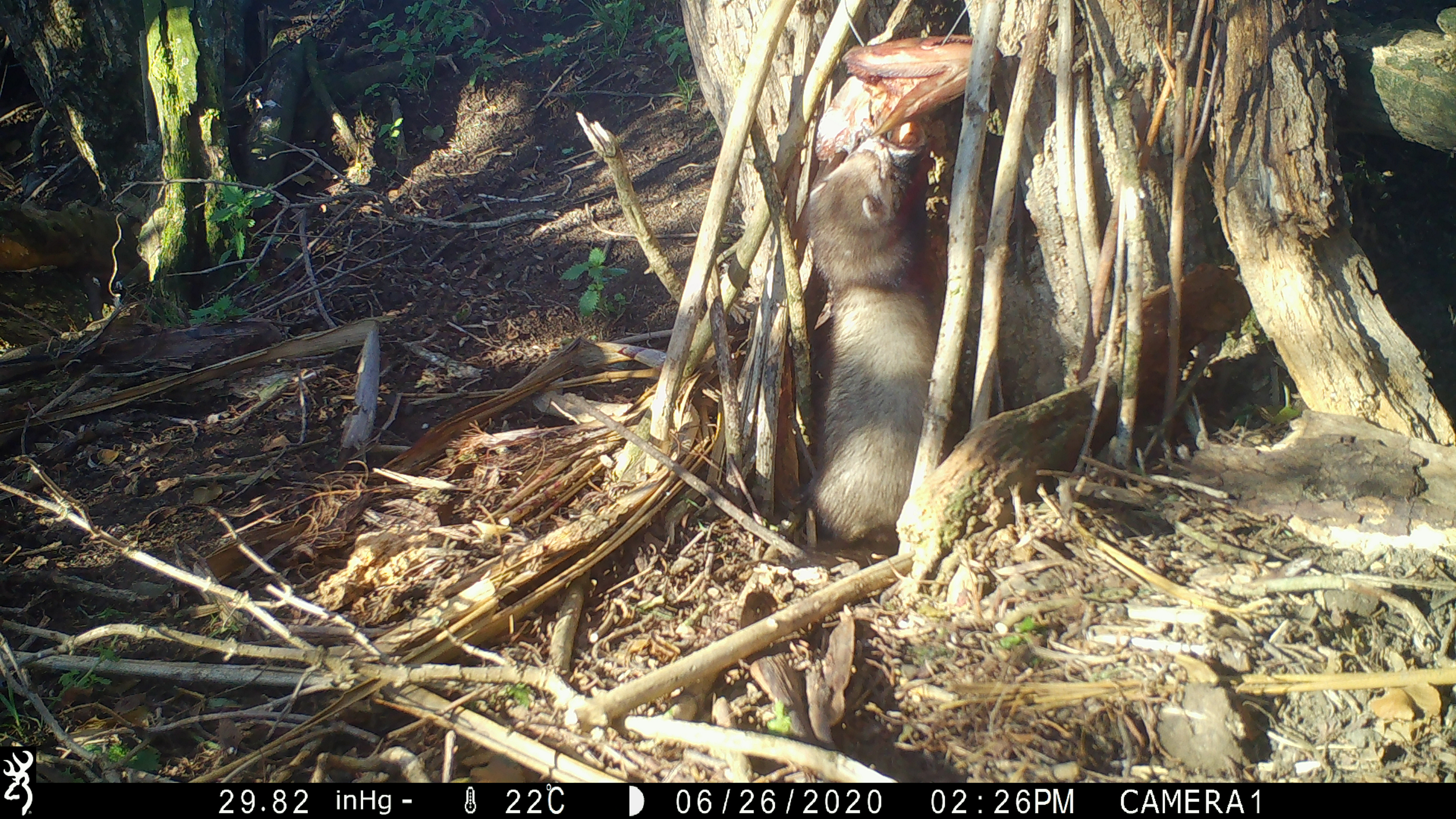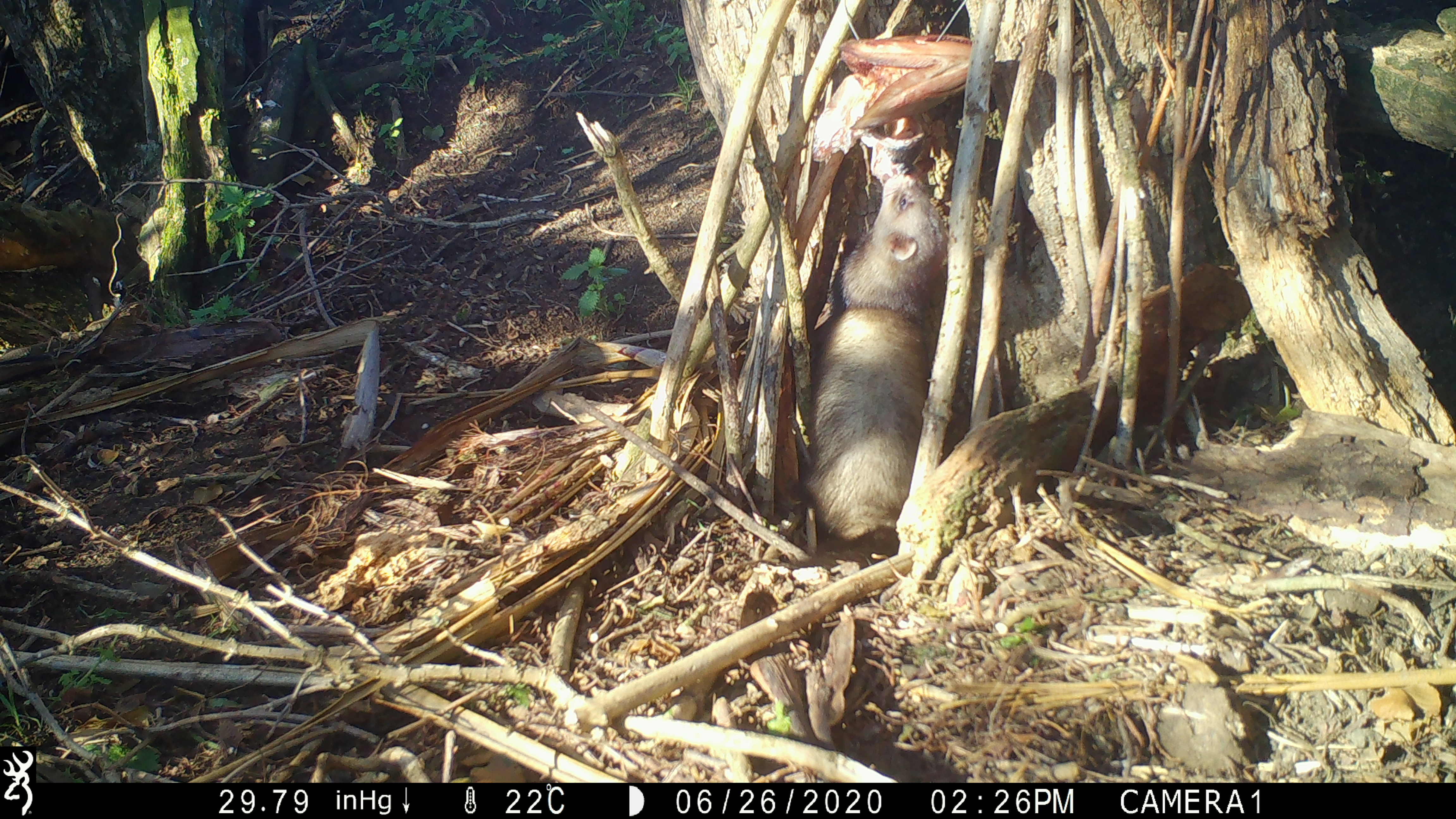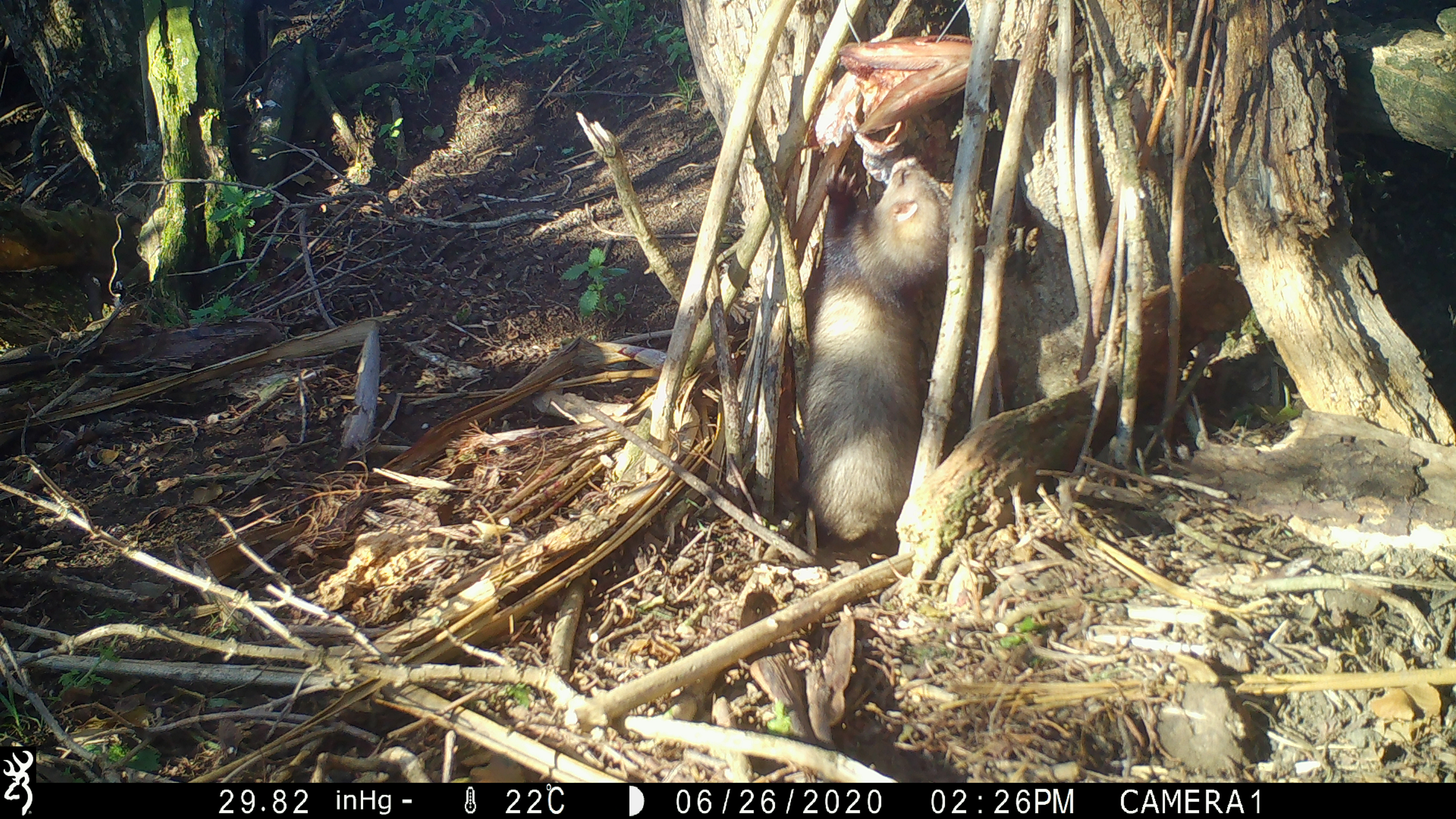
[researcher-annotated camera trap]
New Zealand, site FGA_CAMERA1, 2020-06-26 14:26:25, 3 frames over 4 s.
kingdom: Animalia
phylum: Chordata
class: Mammalia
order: Carnivora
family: Mustelidae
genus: Mustela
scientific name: Mustela furo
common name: ferret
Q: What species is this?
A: Ferret (Mustela furo).